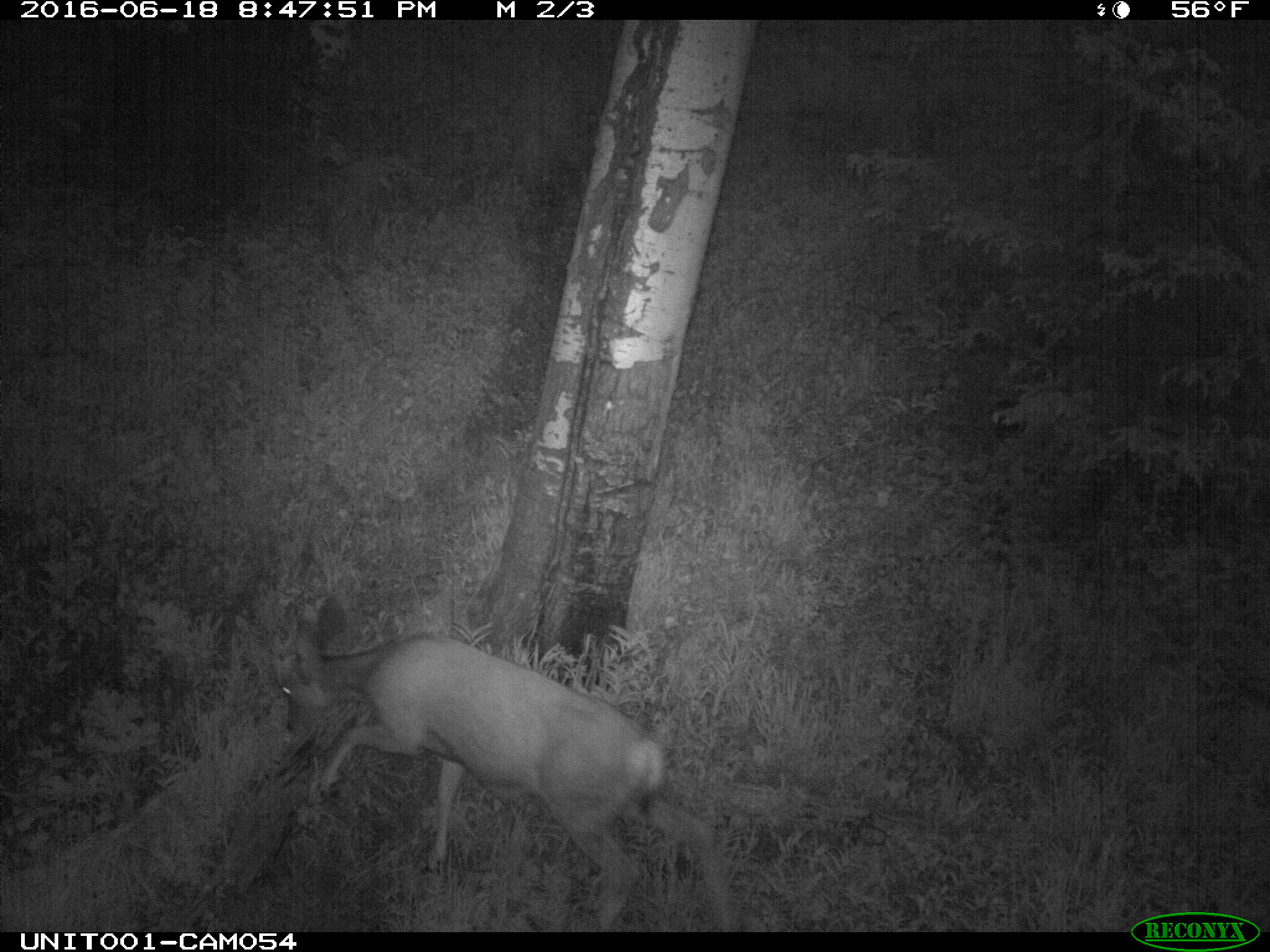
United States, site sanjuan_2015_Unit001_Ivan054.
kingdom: Animalia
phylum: Chordata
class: Mammalia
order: Artiodactyla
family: Cervidae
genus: Odocoileus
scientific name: Odocoileus hemionus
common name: mule deer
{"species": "Odocoileus hemionus (mule deer)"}